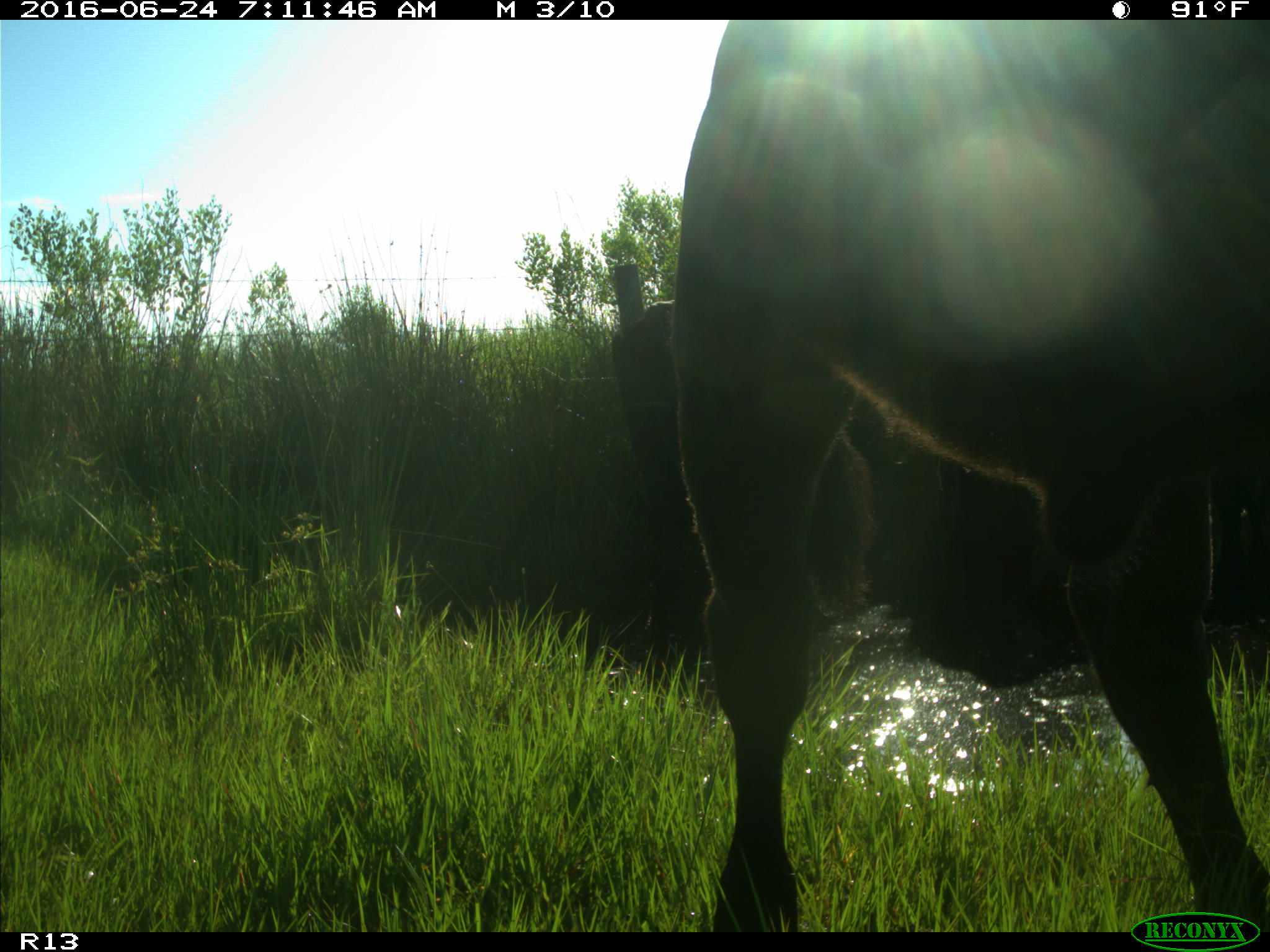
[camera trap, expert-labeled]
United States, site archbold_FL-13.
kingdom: Animalia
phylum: Chordata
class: Mammalia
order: Artiodactyla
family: Bovidae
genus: Bos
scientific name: Bos taurus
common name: domestic cow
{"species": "Bos taurus (domestic cow)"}